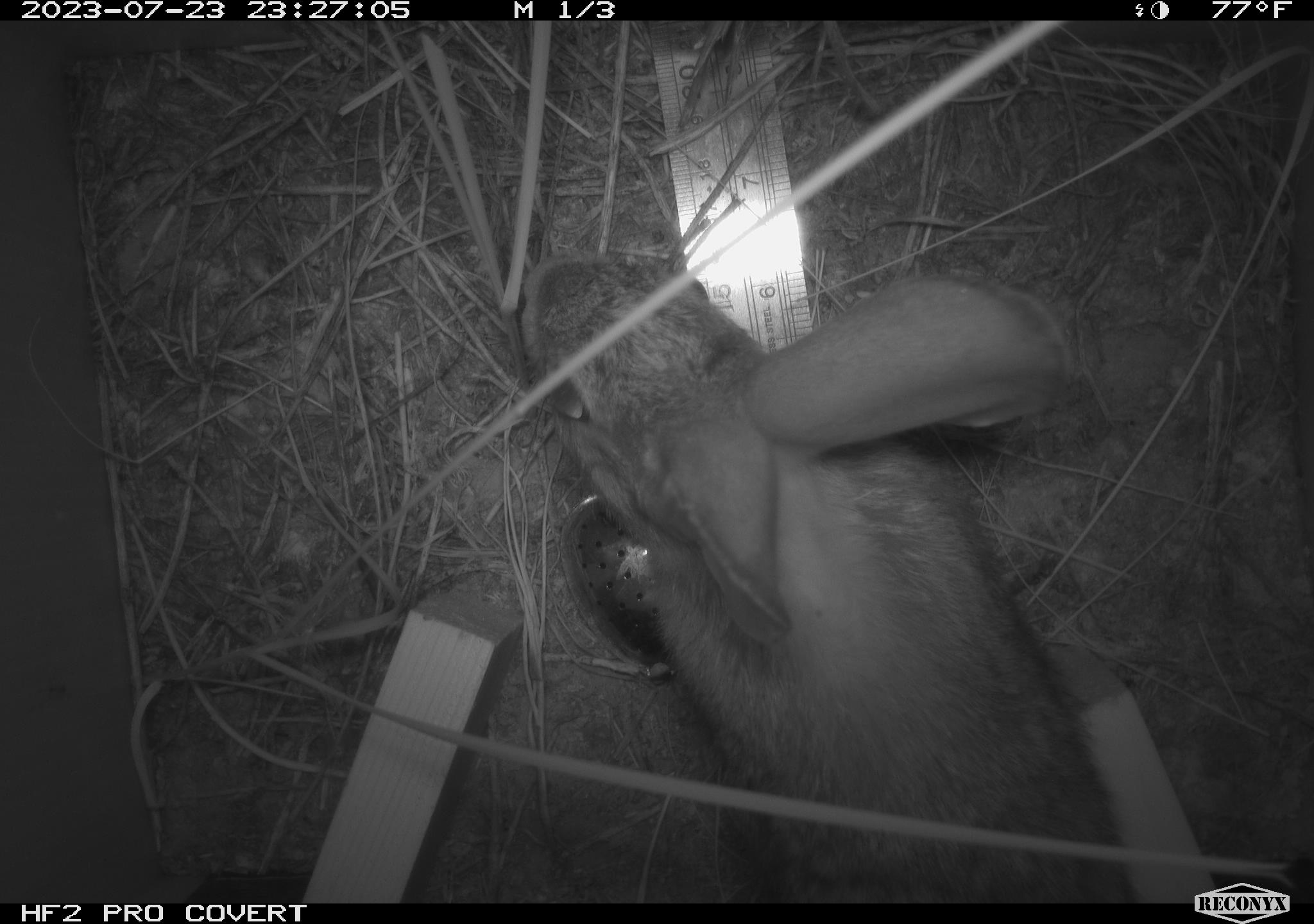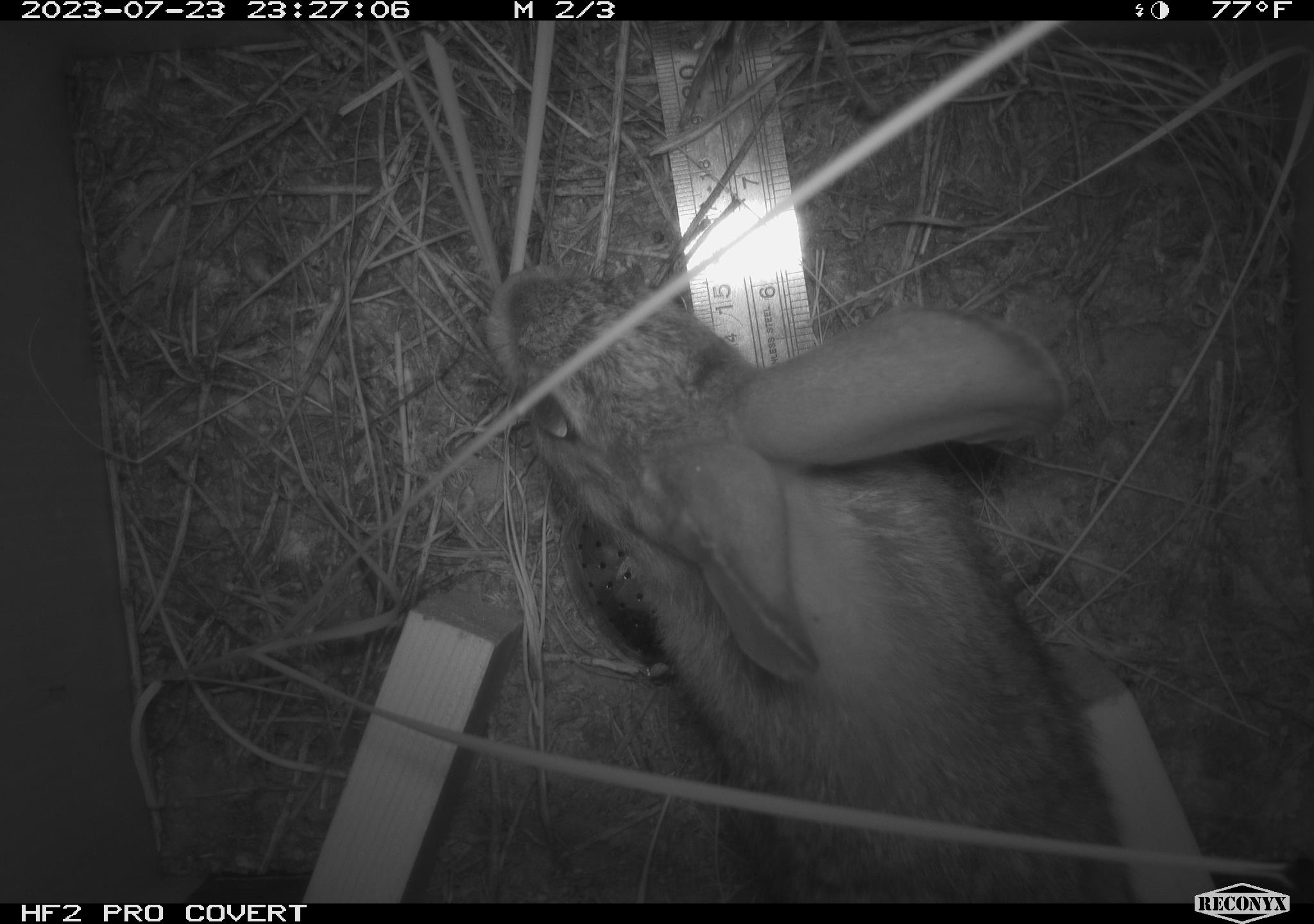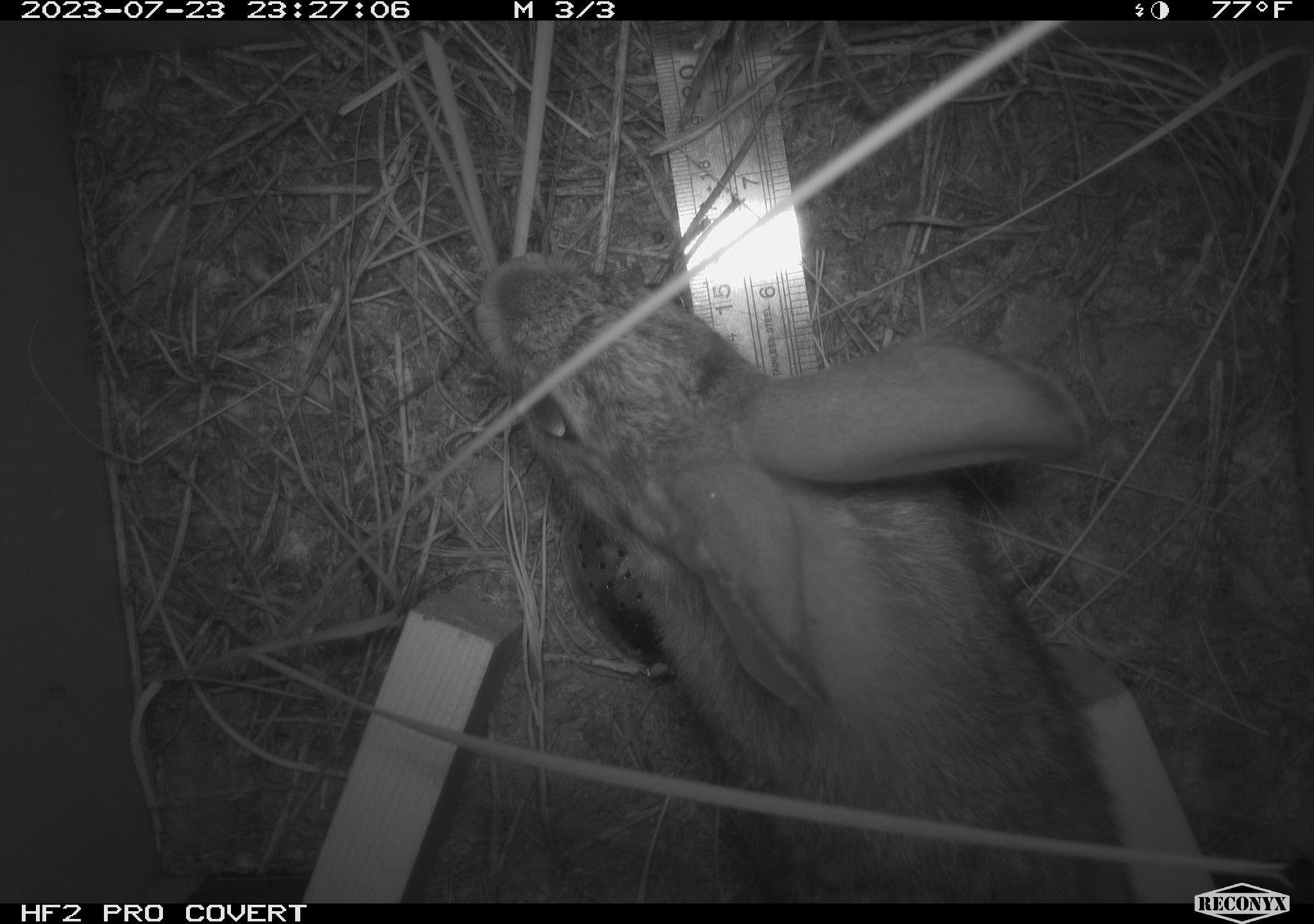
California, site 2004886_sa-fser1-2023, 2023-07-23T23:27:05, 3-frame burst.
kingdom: Animalia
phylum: Chordata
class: Mammalia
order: Lagomorpha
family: Leporidae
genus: Sylvilagus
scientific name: Sylvilagus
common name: cottontail rabbits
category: sylvilagus species